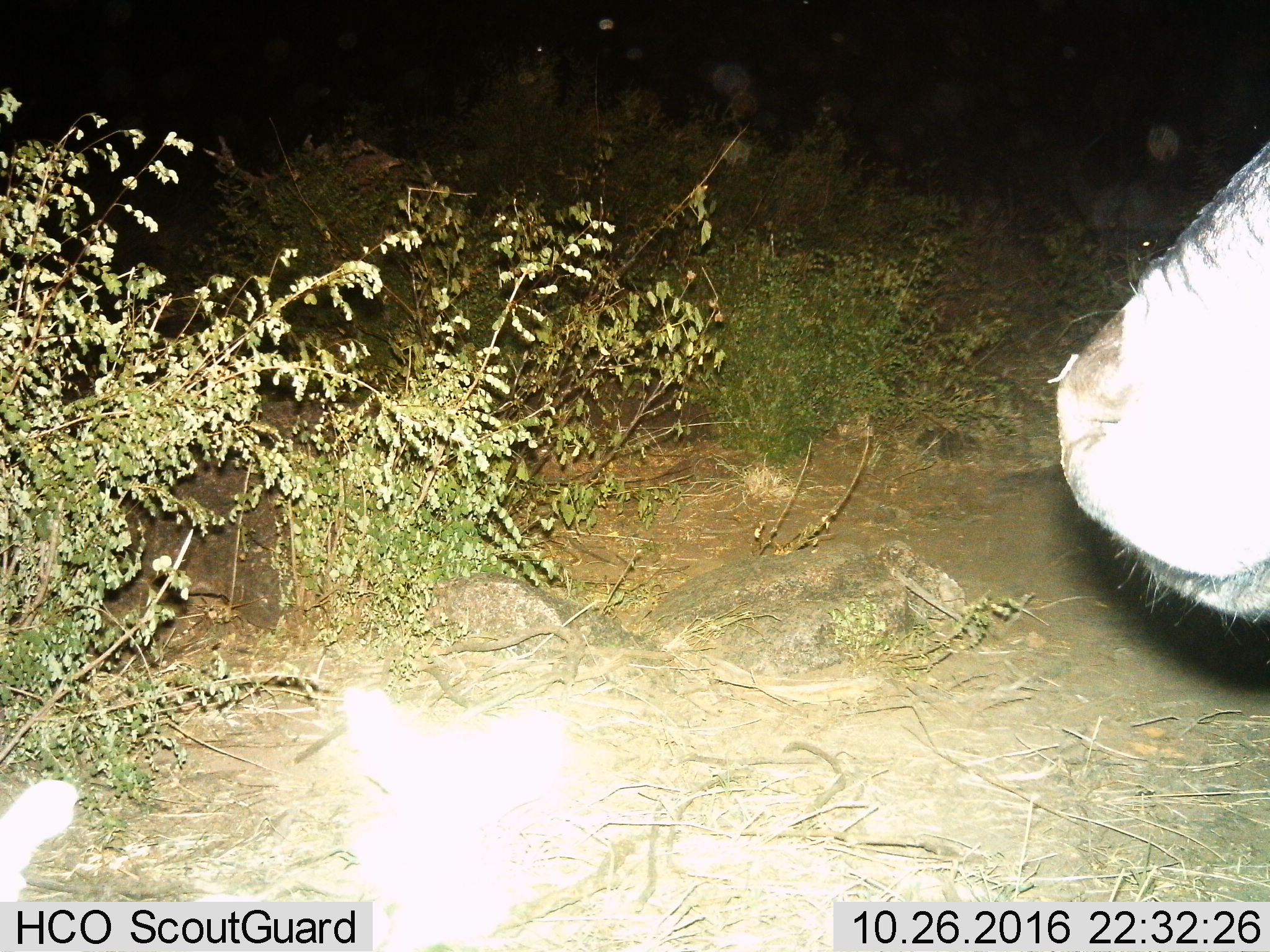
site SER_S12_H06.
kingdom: Animalia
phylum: Chordata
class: Mammalia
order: Artiodactyla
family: Bovidae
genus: Connochaetes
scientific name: Connochaetes taurinus taurinus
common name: blue wildebeest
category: wildebeestblue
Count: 1.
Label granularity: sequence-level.